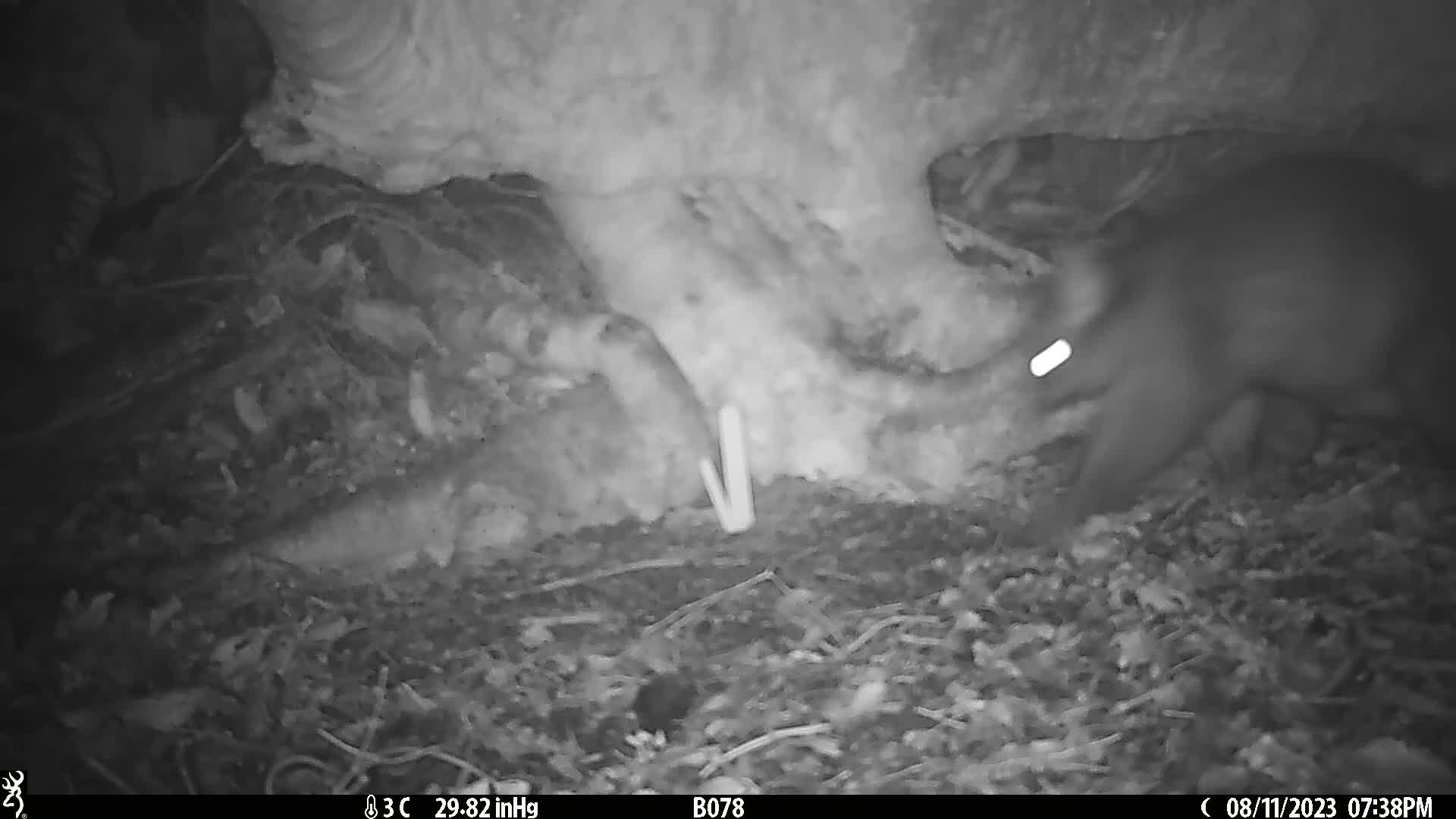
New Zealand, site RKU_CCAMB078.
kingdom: Animalia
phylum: Chordata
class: Mammalia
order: Diprotodontia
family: Phalangeridae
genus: Trichosurus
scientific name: Trichosurus vulpecula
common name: common brushtail possum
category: possum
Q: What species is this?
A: Possum (common brushtail possum) (Trichosurus vulpecula).